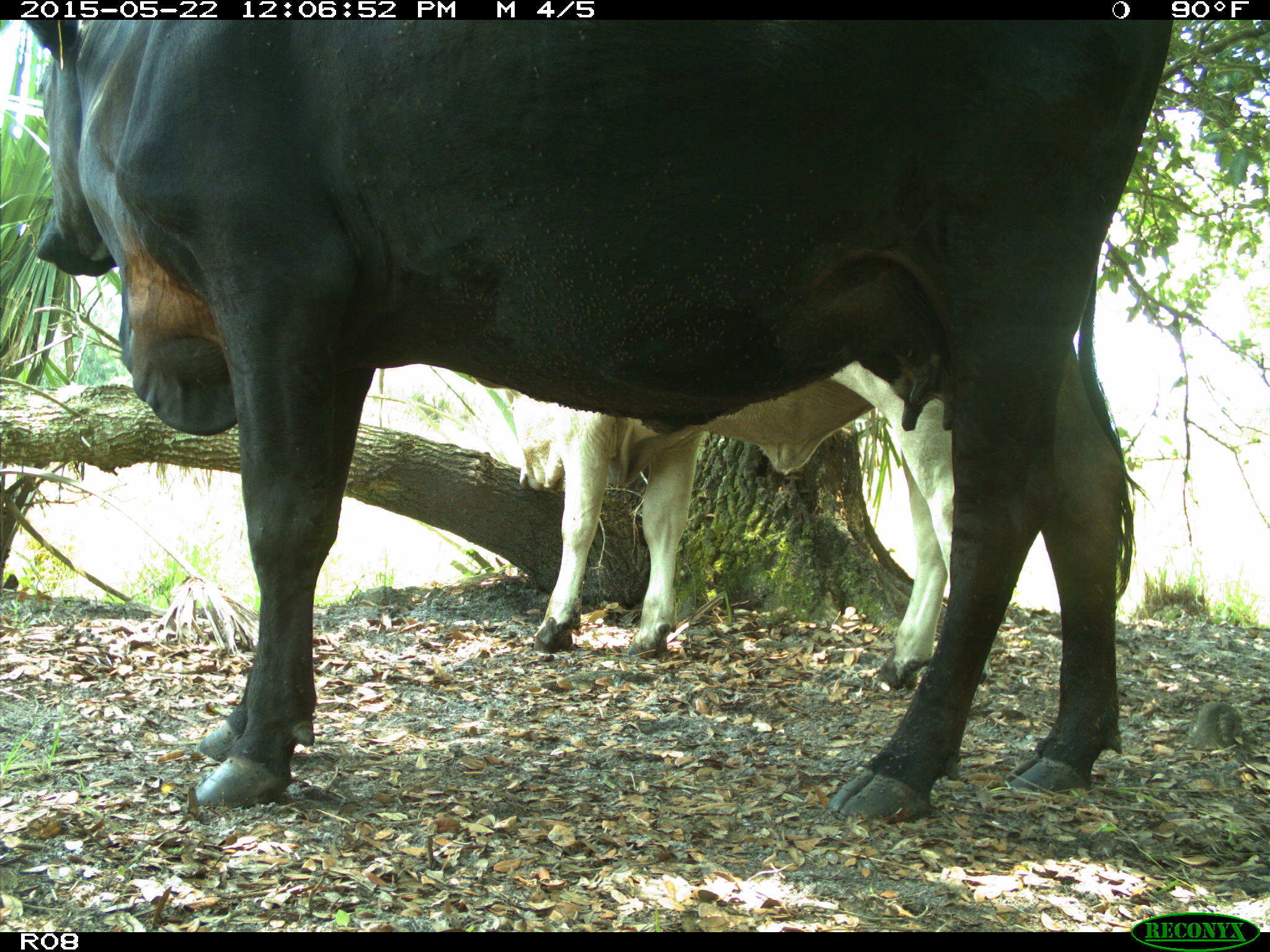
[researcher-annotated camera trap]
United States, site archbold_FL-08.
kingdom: Animalia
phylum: Chordata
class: Mammalia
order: Artiodactyla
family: Bovidae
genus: Bos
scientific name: Bos taurus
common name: domestic cow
Bos taurus (domestic cow).